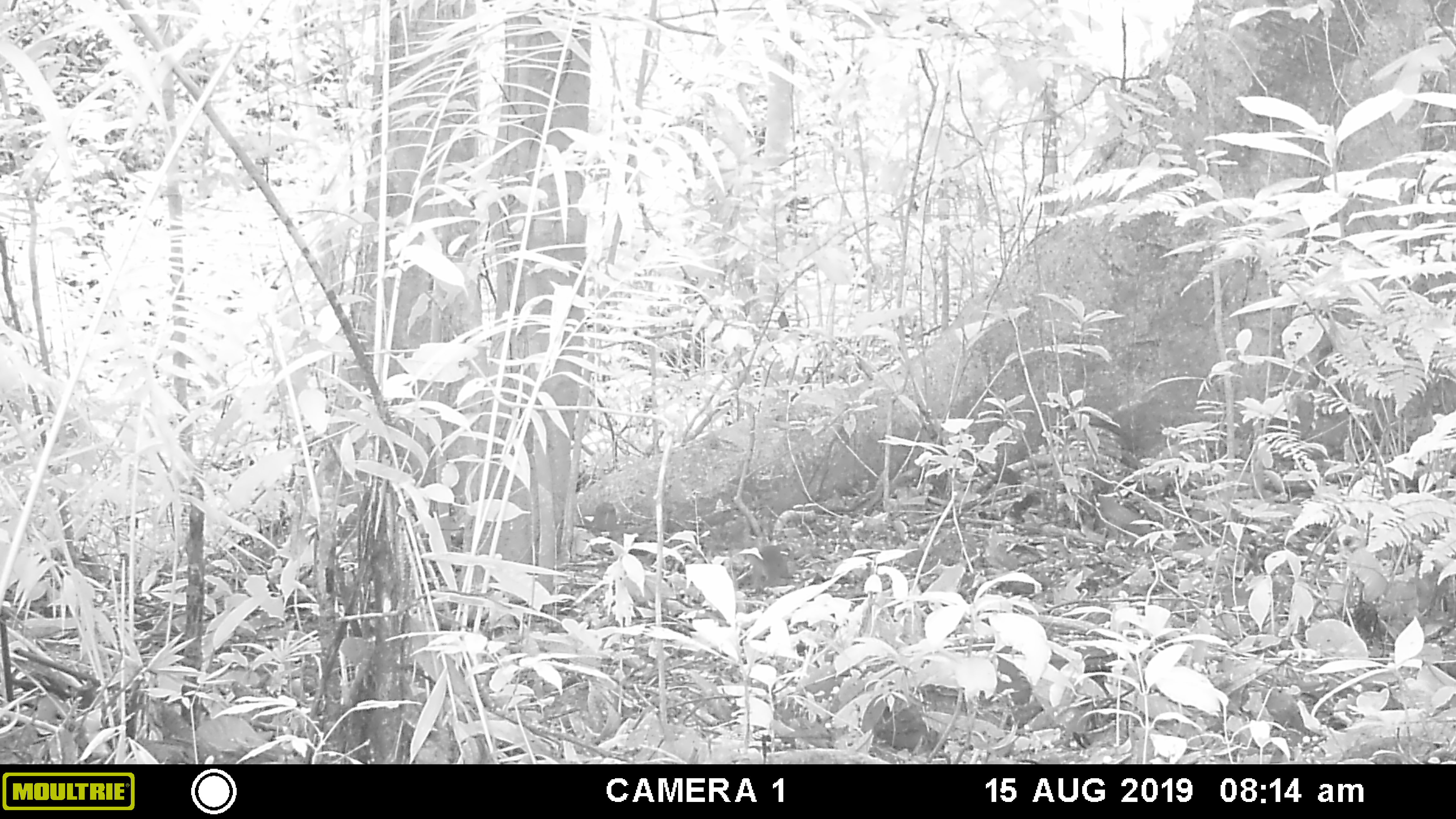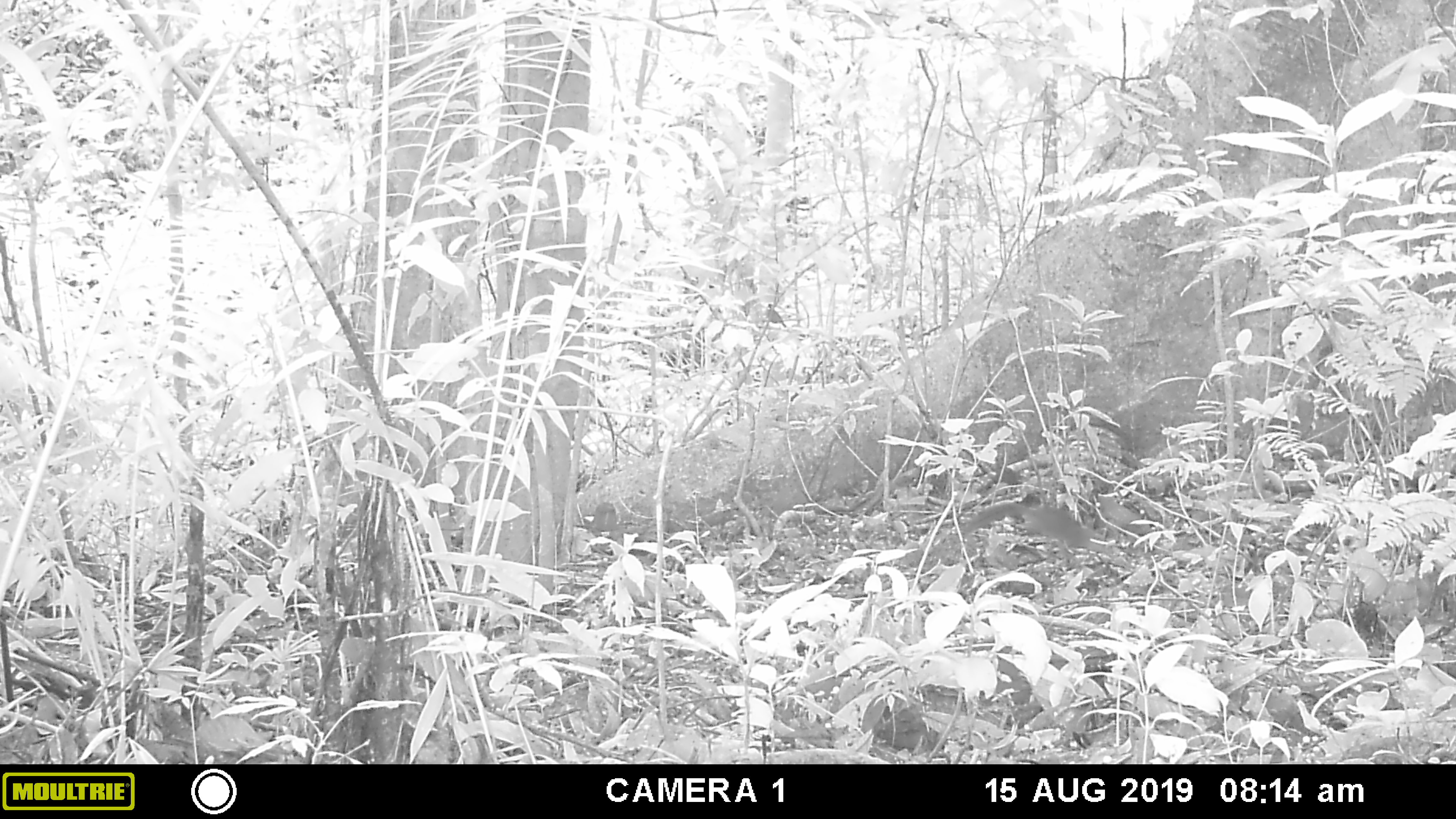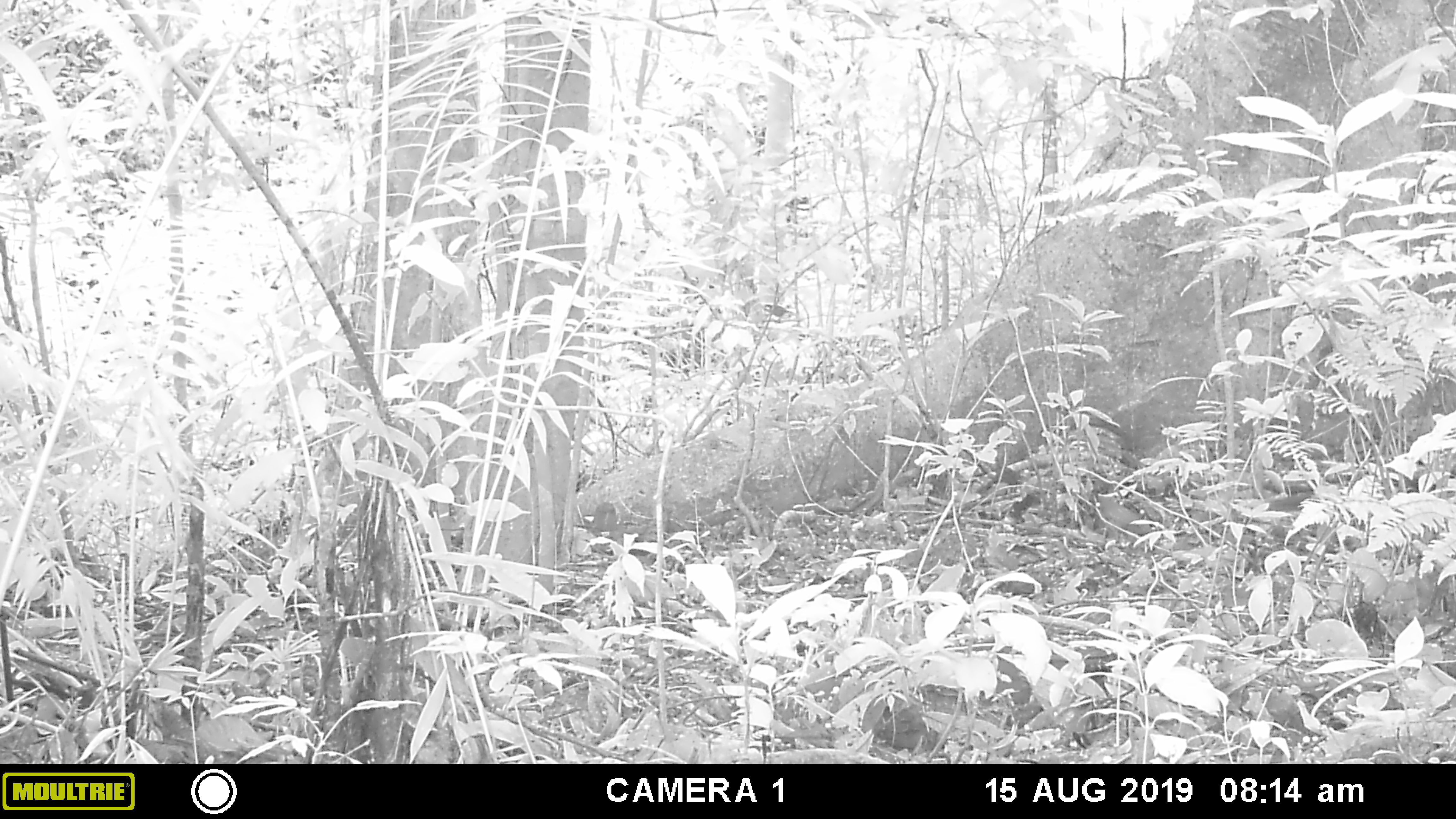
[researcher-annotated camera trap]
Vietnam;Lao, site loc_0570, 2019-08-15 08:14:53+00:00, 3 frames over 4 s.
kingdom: Animalia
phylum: Chordata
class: Mammalia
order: Rodentia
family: Sciuridae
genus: Sciurus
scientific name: Sciurus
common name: squirrel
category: unidentified squirrel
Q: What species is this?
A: Unidentified squirrel (squirrel) (Sciurus).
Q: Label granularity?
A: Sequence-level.